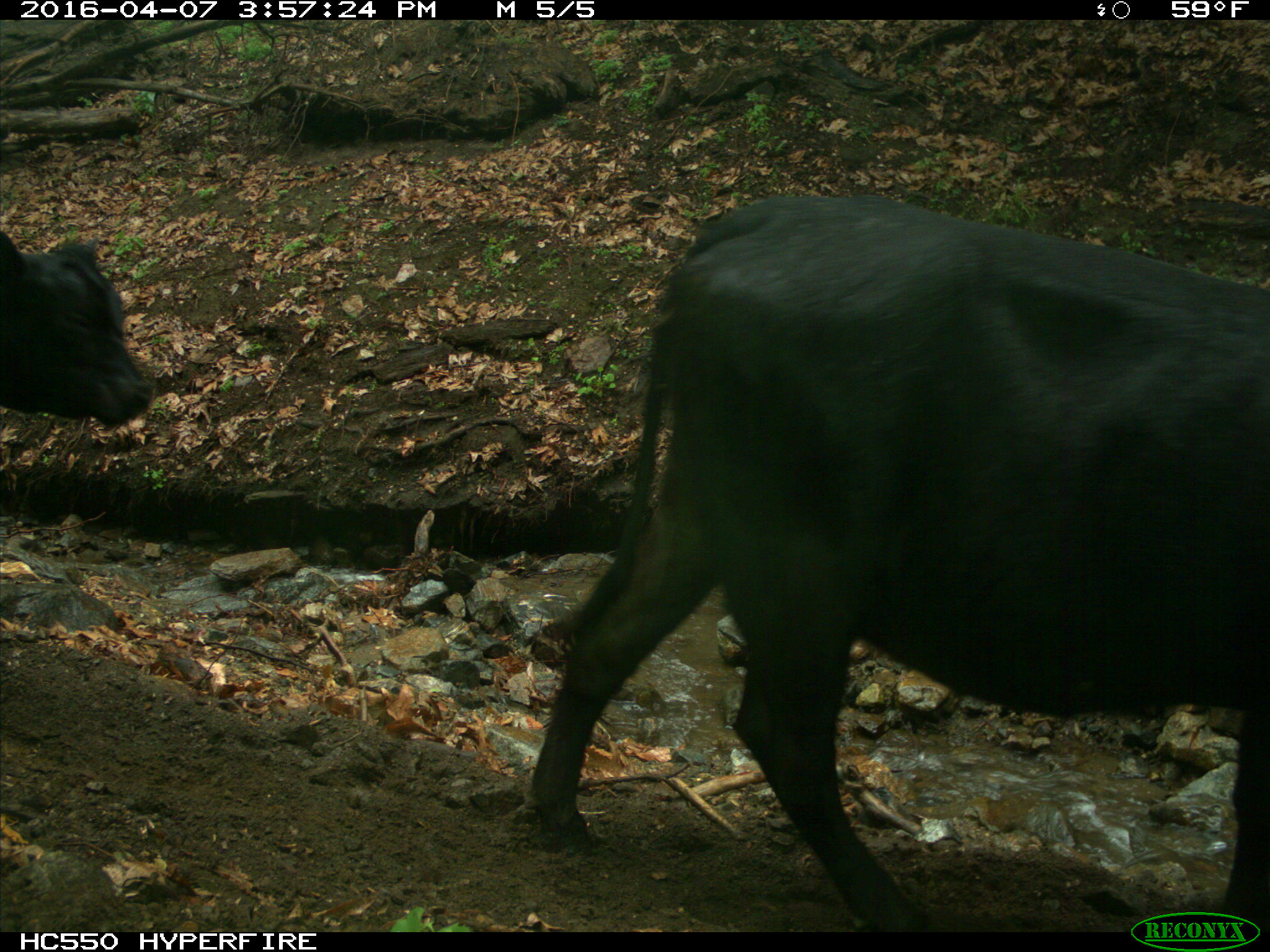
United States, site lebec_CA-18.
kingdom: Animalia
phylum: Chordata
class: Mammalia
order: Artiodactyla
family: Bovidae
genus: Bos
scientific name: Bos taurus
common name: domestic cow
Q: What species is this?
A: Bos taurus (domestic cow).